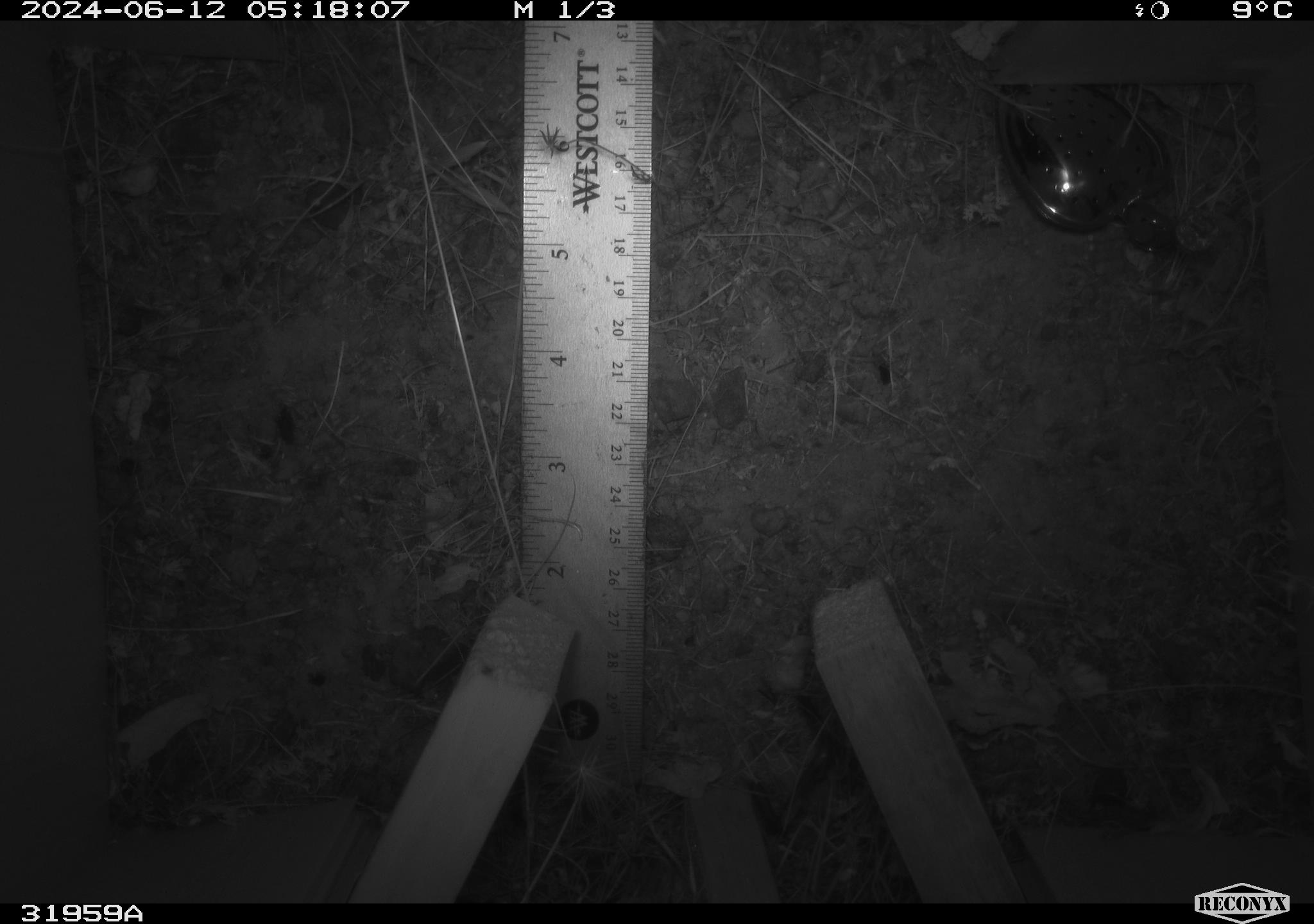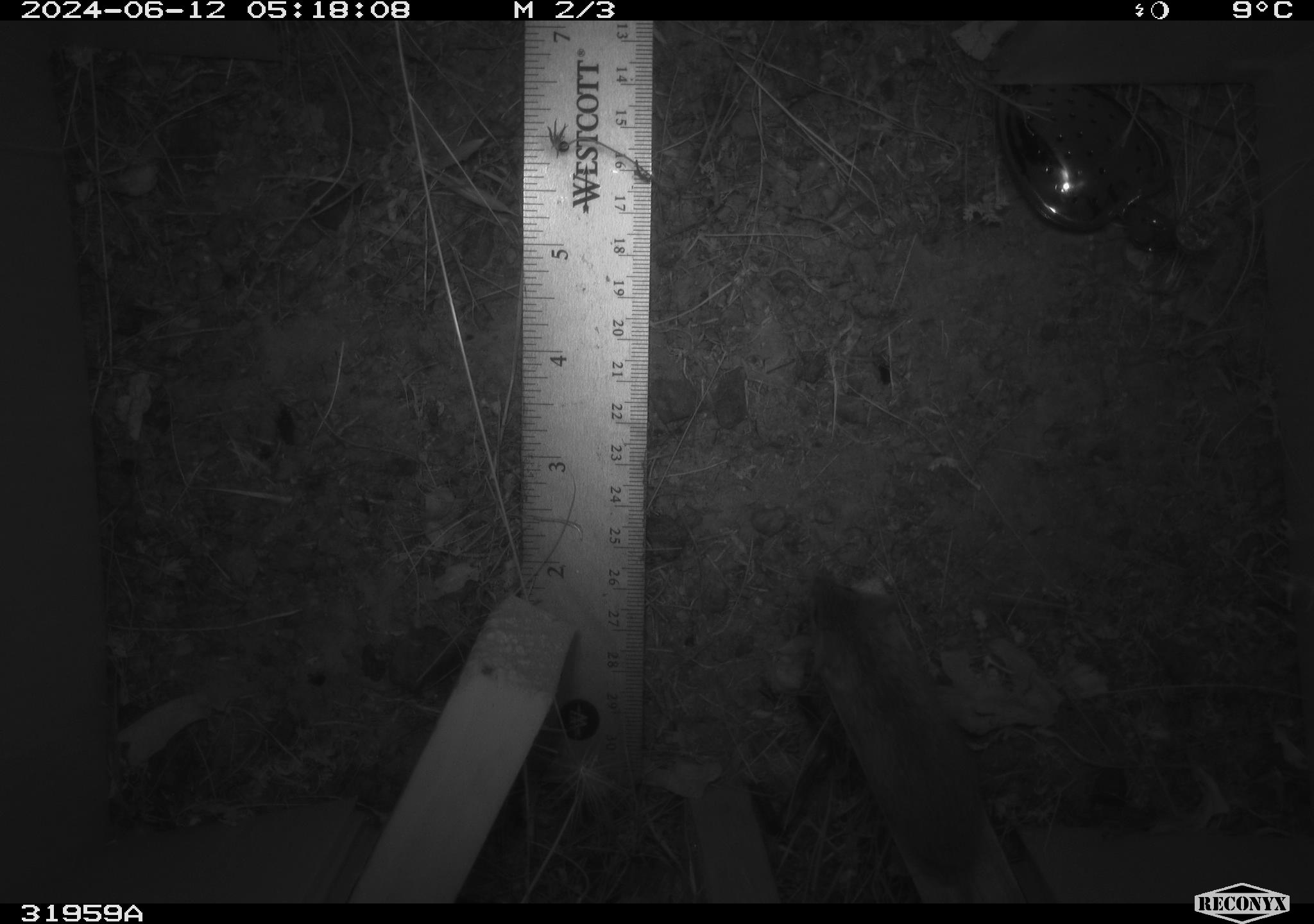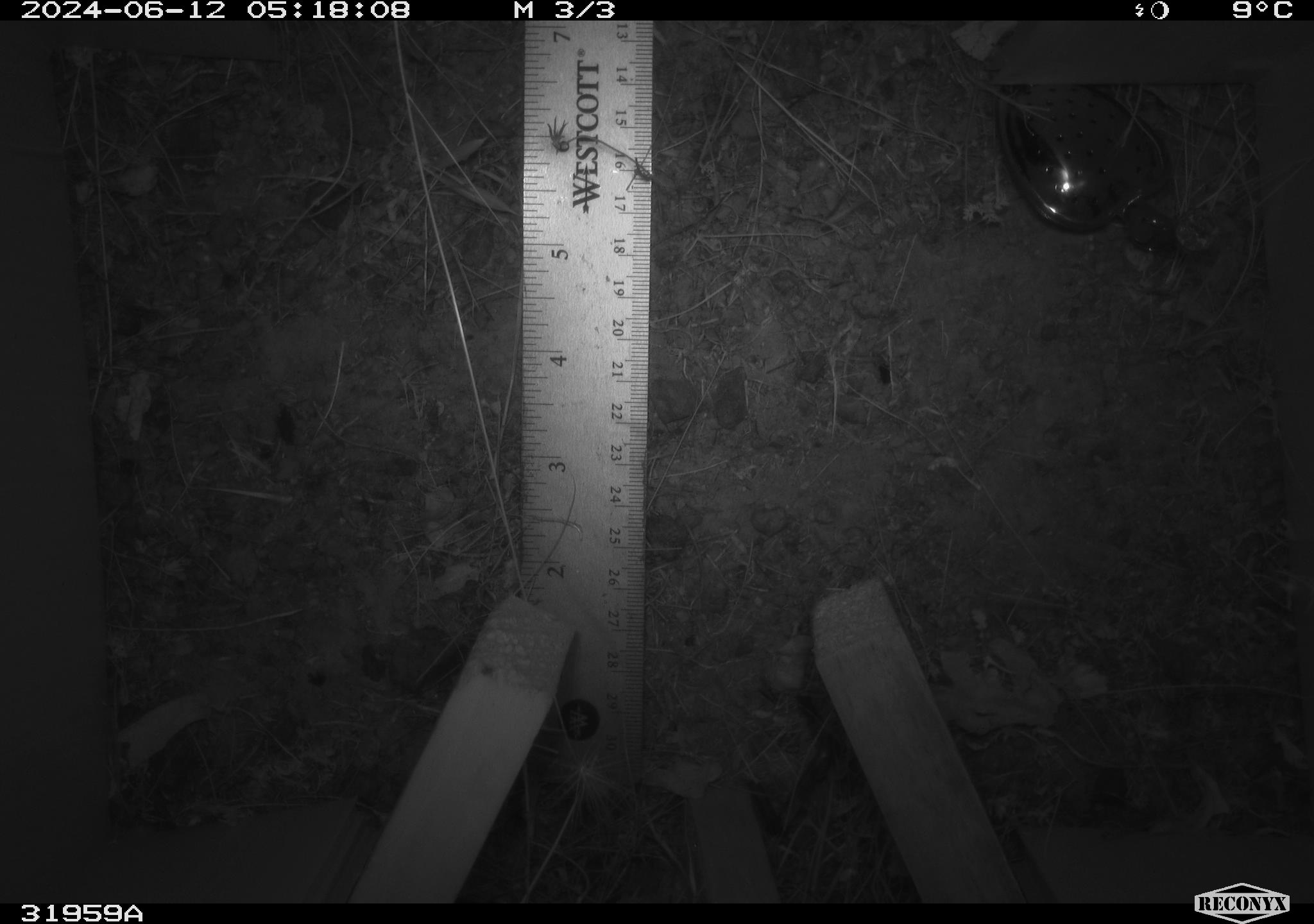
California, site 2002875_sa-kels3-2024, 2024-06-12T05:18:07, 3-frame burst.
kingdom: Animalia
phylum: Chordata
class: Mammalia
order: Rodentia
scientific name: Rodentia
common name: rodent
Rodent (Rodentia).